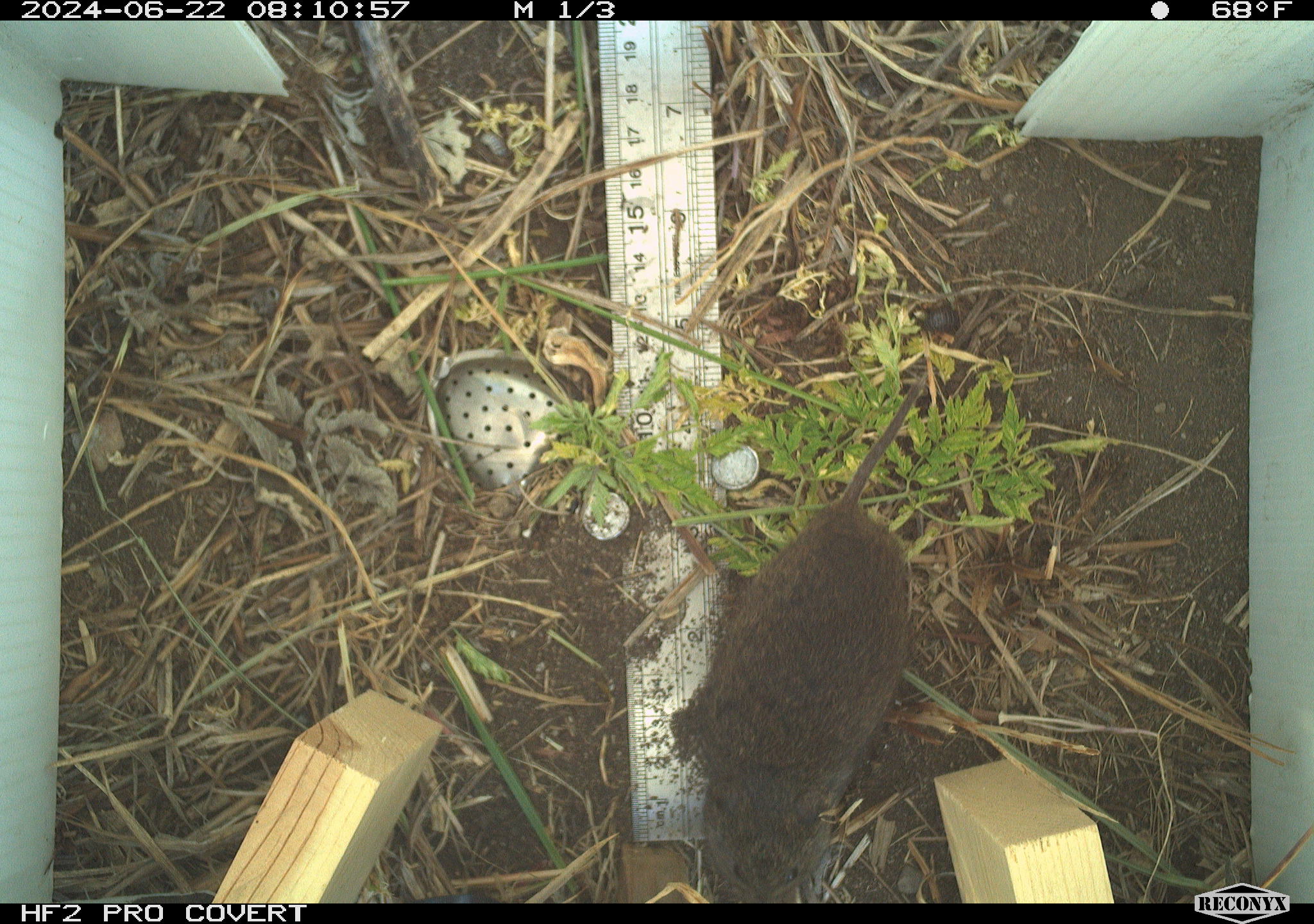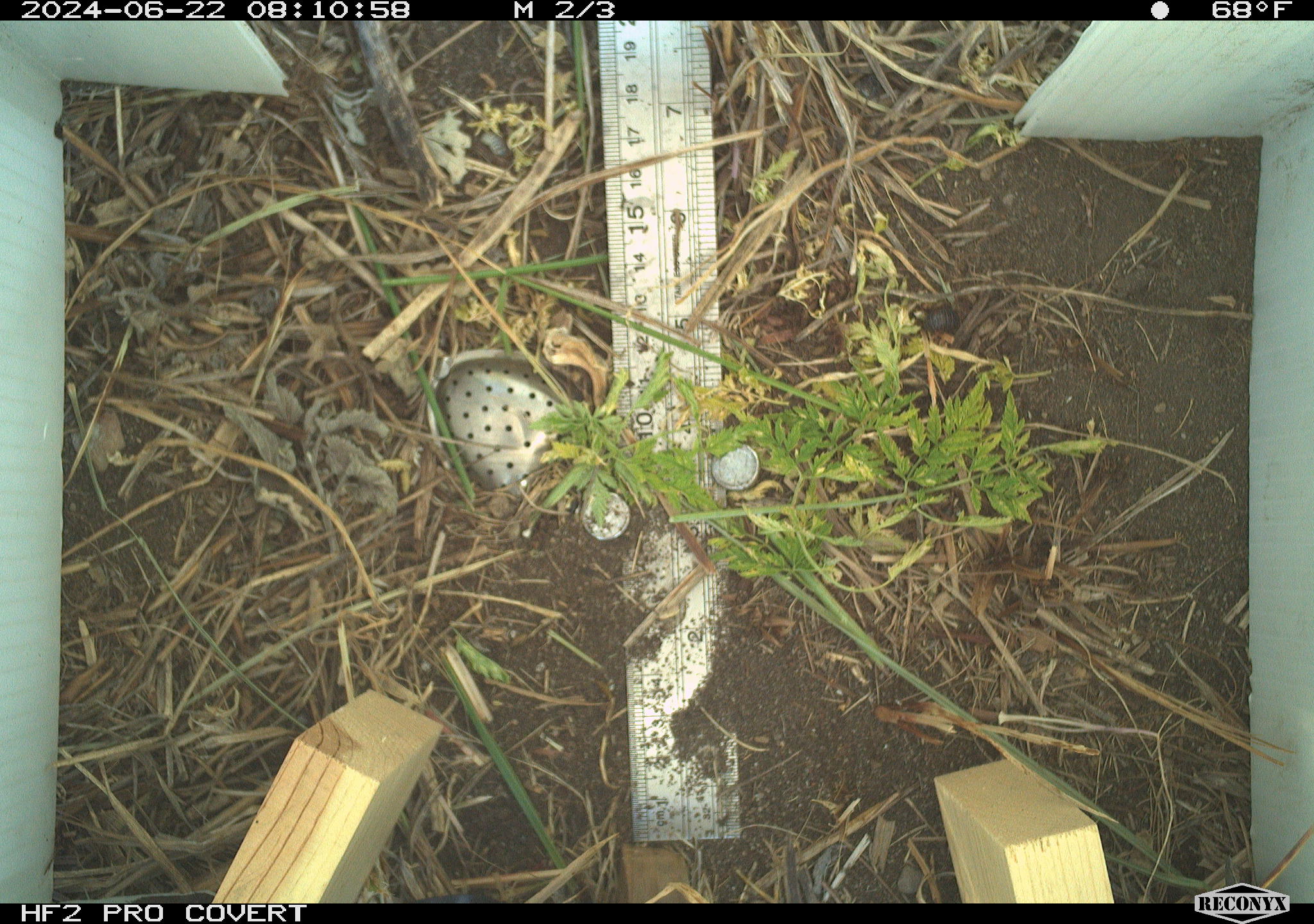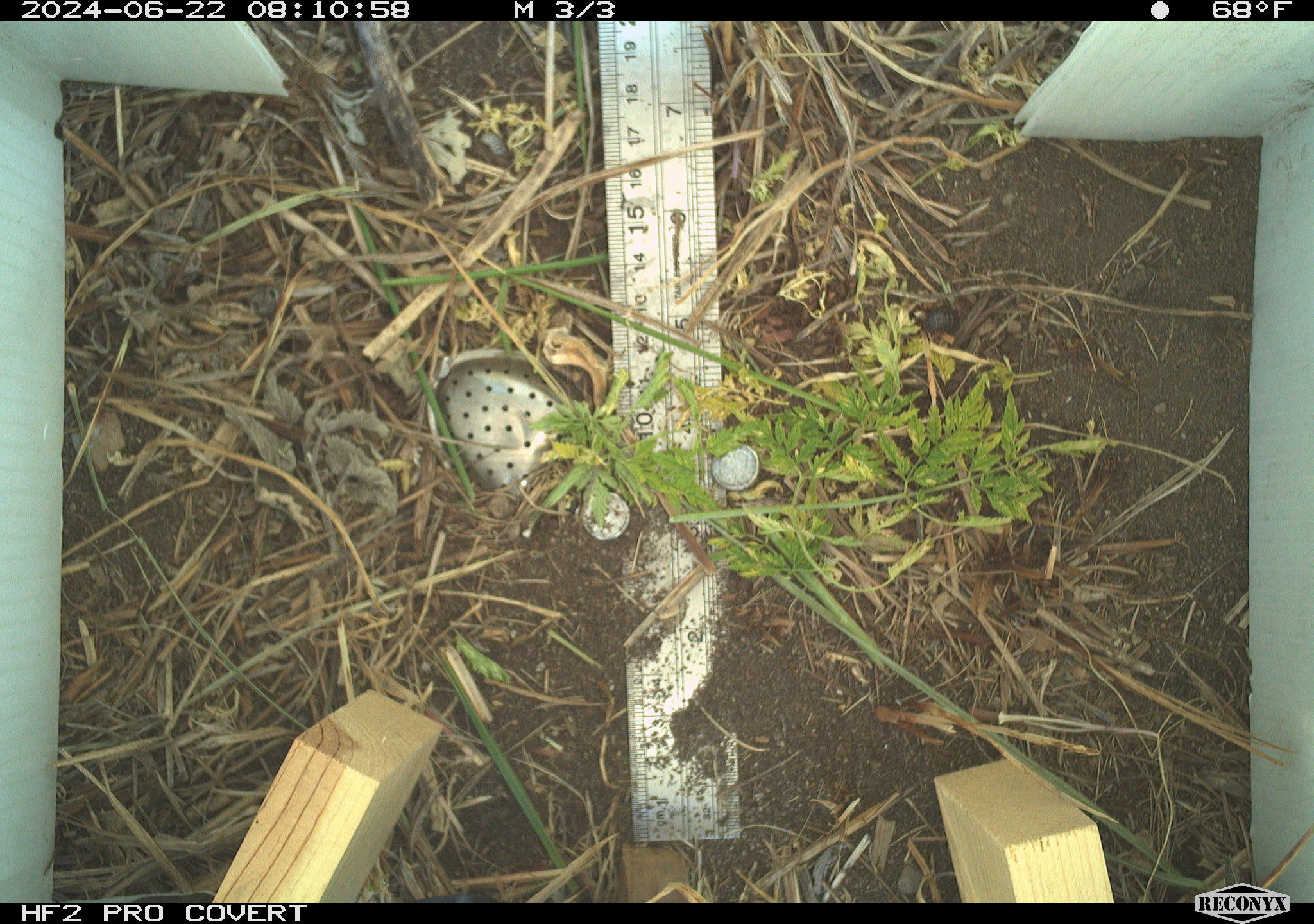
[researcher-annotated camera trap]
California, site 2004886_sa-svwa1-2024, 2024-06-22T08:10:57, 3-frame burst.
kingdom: Animalia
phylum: Chordata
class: Mammalia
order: Rodentia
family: Cricetidae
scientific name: Arvicolinae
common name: voles, lemmings, and muskrats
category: arvicolinae subfamily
Arvicolinae subfamily (voles, lemmings, and muskrats) (Arvicolinae).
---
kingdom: Animalia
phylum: Arthropoda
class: Malacostraca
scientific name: Malacostraca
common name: amphipods, crabs, isopods, krill, lobsters and shrimps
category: malacostracan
Malacostracan (amphipods, crabs, isopods, krill, lobsters and shrimps) (Malacostraca).